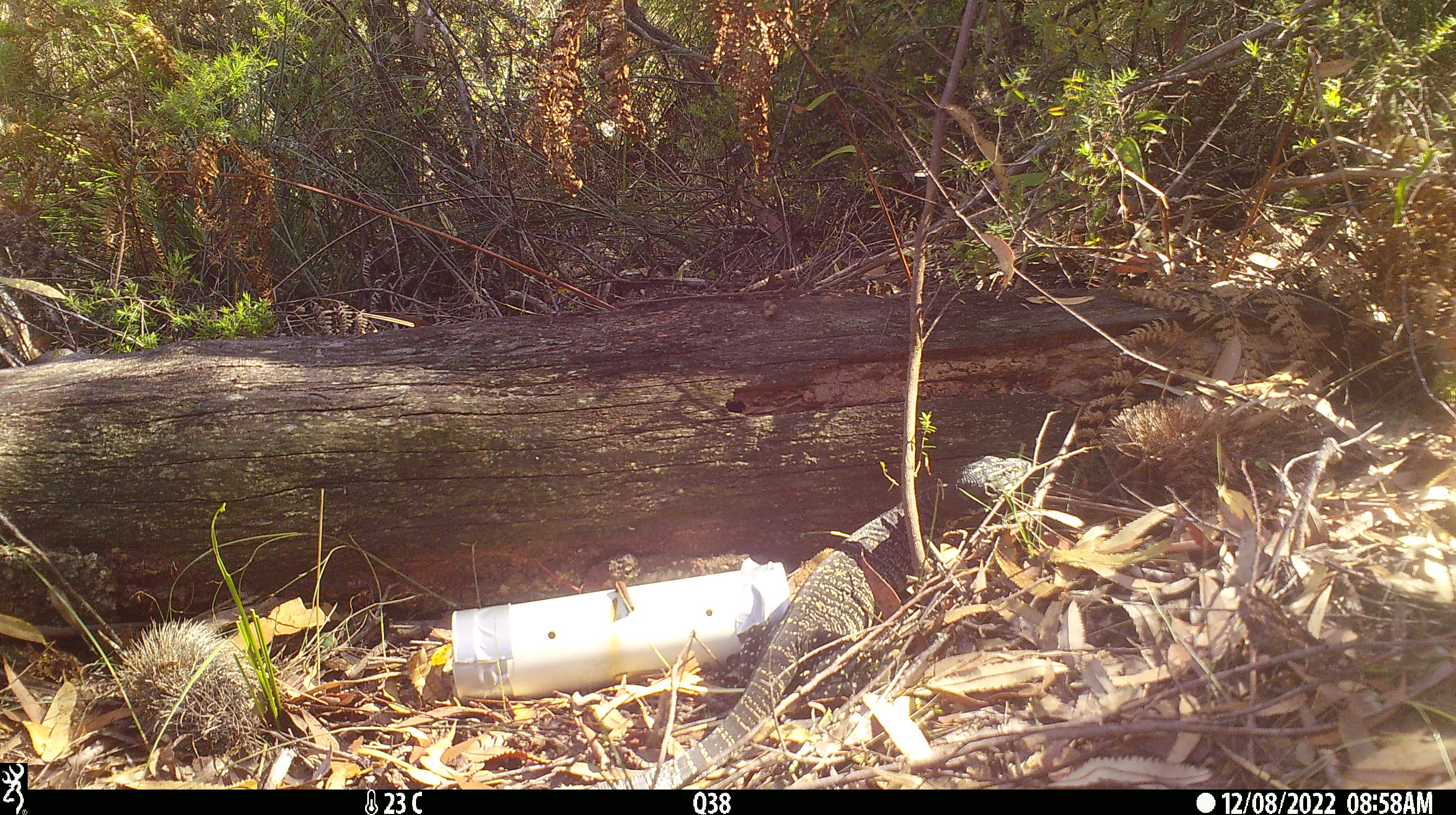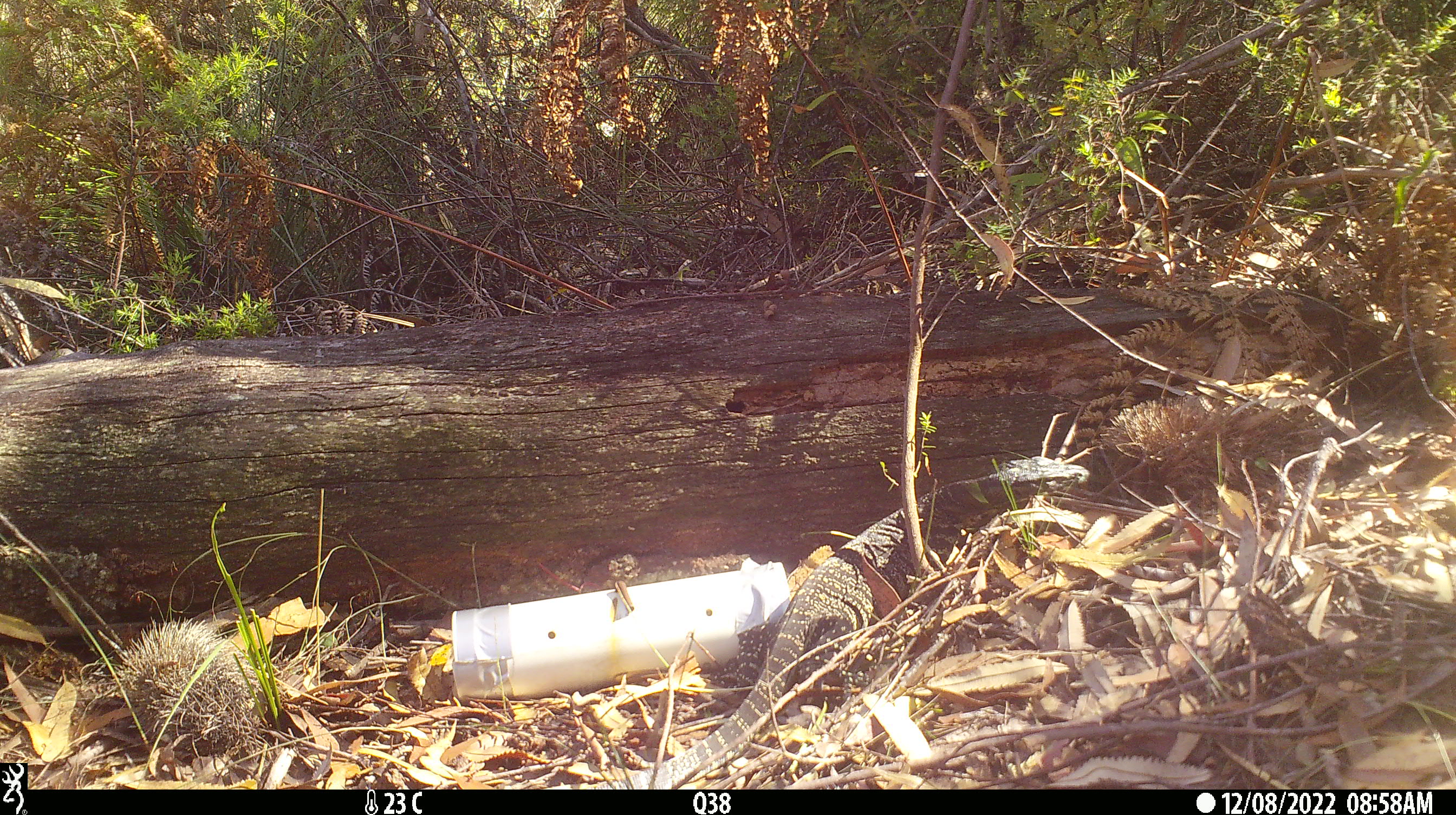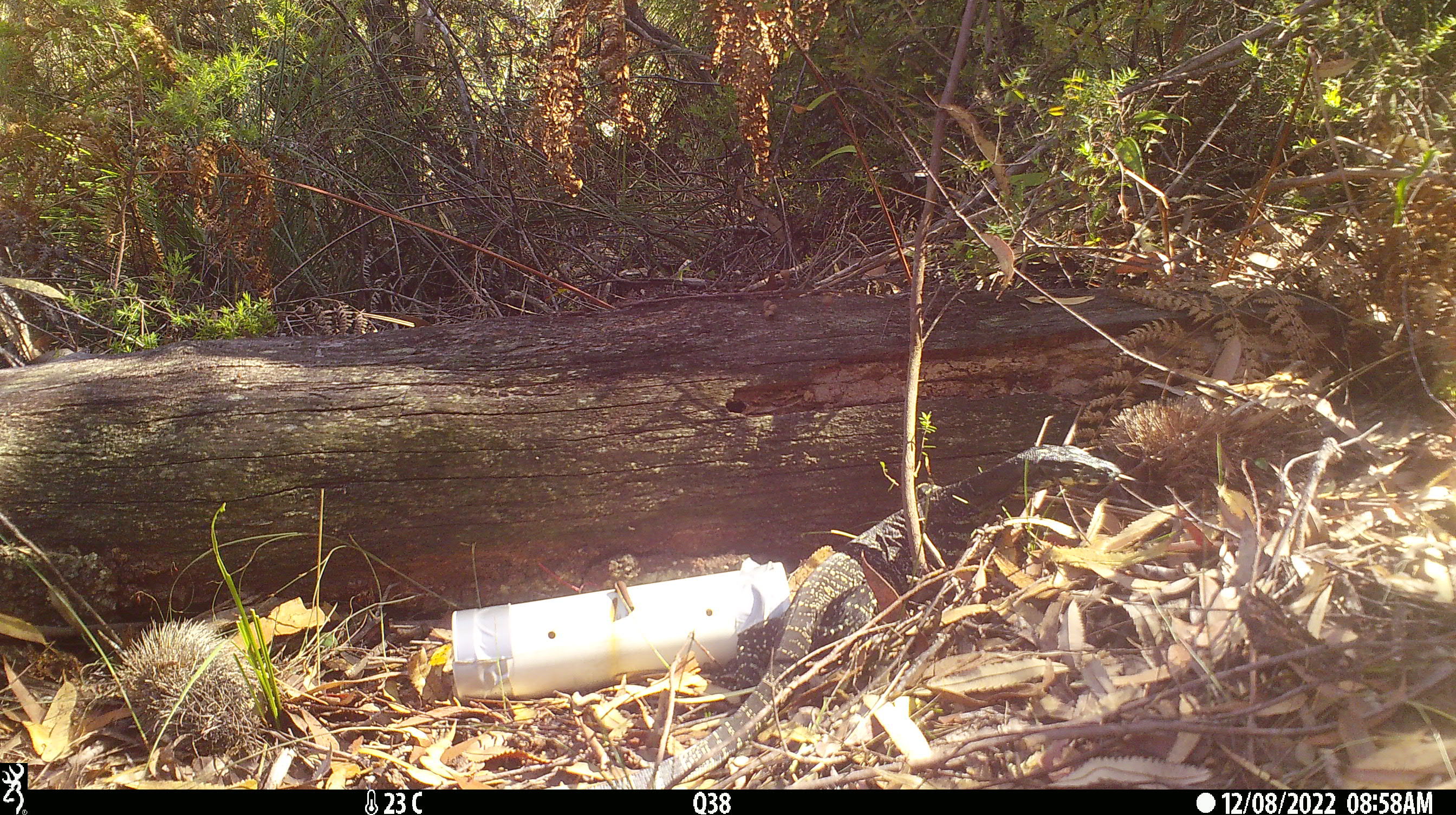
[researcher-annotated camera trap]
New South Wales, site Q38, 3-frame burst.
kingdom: Animalia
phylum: Chordata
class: Reptilia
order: Squamata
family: Varanidae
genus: Varanus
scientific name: Varanus varius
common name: lace monitor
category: goanna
Goanna (lace monitor) (Varanus varius).